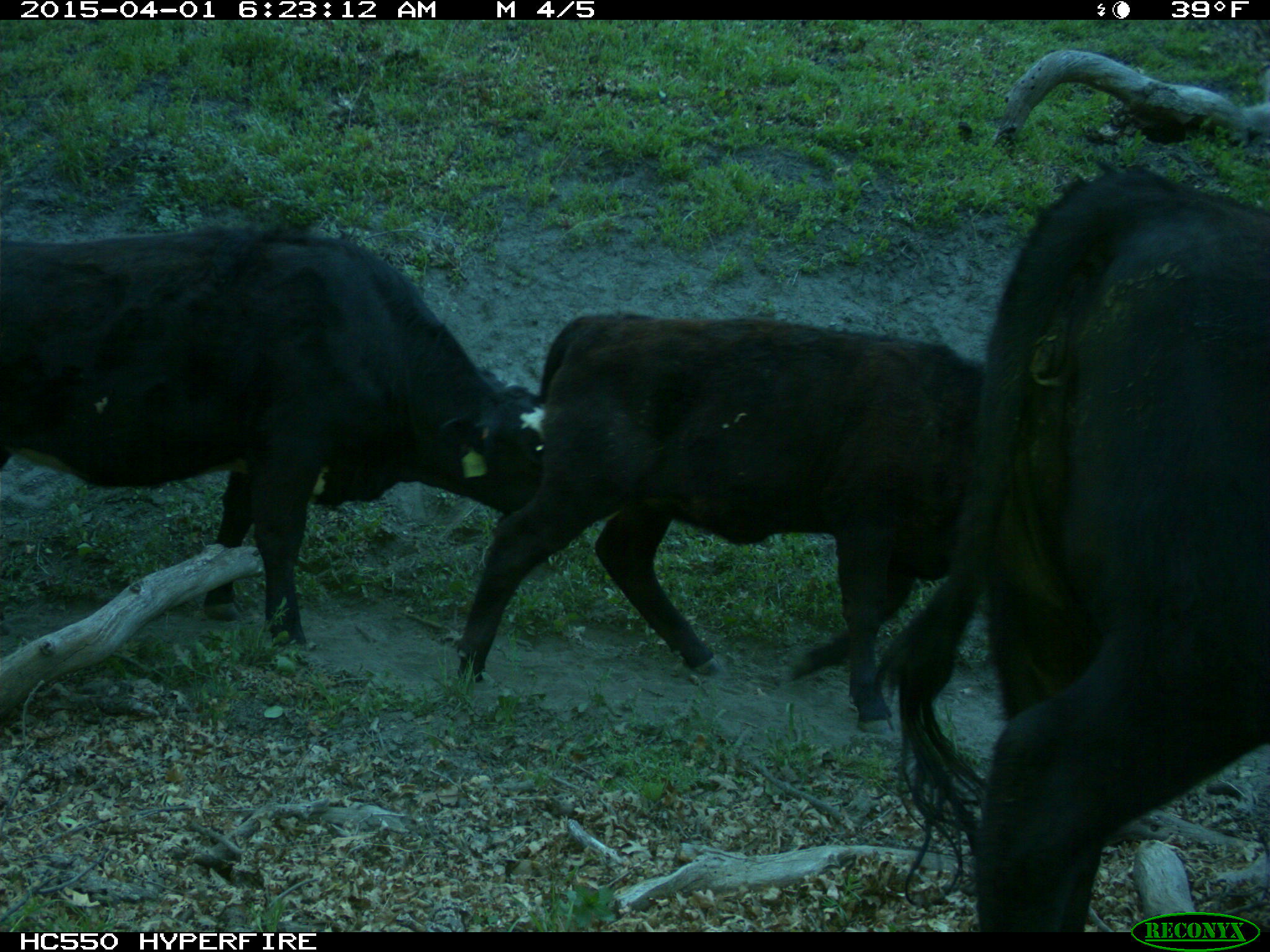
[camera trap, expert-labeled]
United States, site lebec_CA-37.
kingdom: Animalia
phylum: Chordata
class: Mammalia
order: Artiodactyla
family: Bovidae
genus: Bos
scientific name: Bos taurus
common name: domestic cow